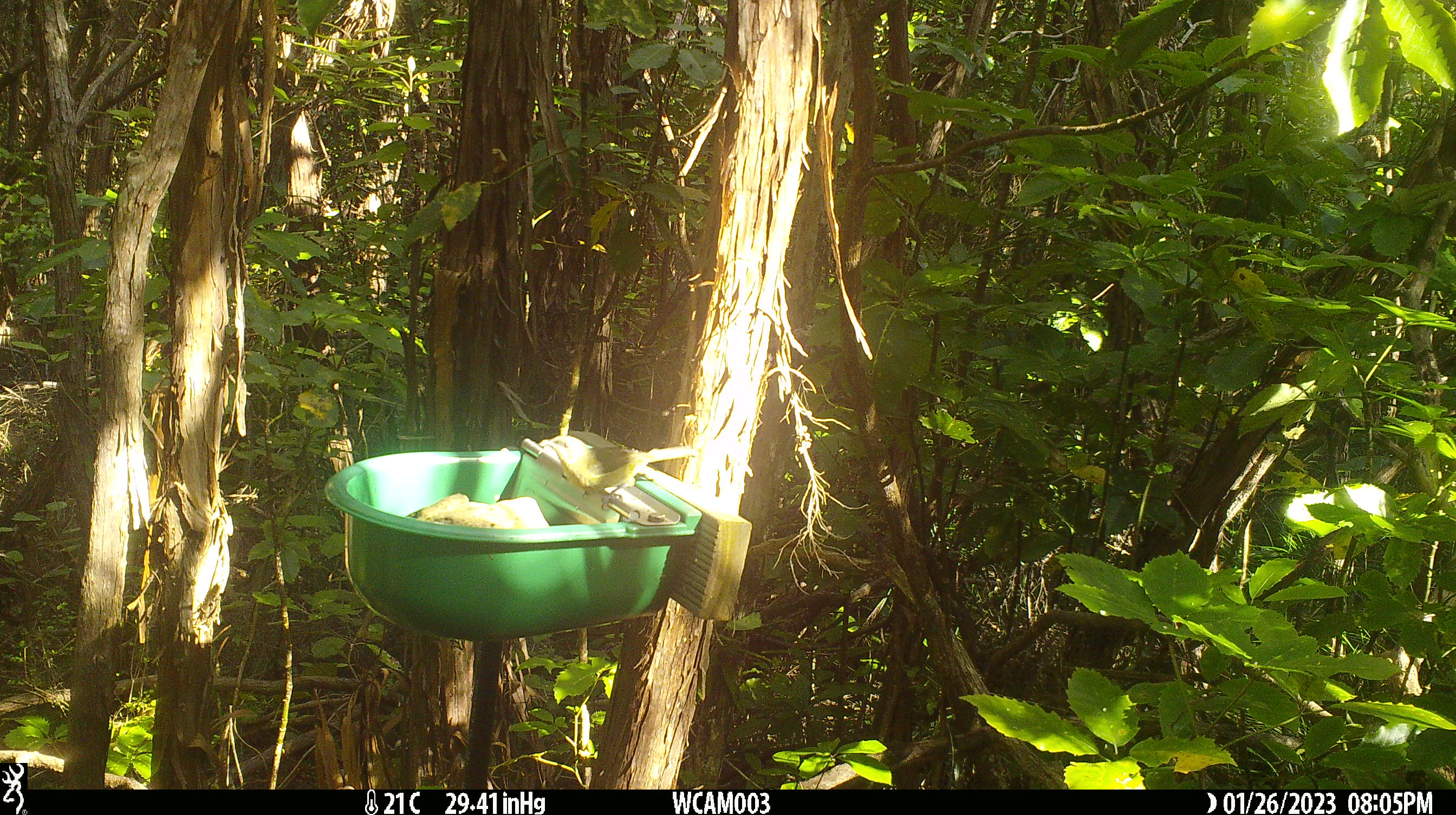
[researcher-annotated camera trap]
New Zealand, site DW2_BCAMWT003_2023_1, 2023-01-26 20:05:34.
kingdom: Animalia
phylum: Chordata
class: Aves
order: Passeriformes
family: Meliphagidae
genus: Anthornis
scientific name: Anthornis melanura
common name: new zealand bellbird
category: bellbird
Bellbird (new zealand bellbird) (Anthornis melanura).